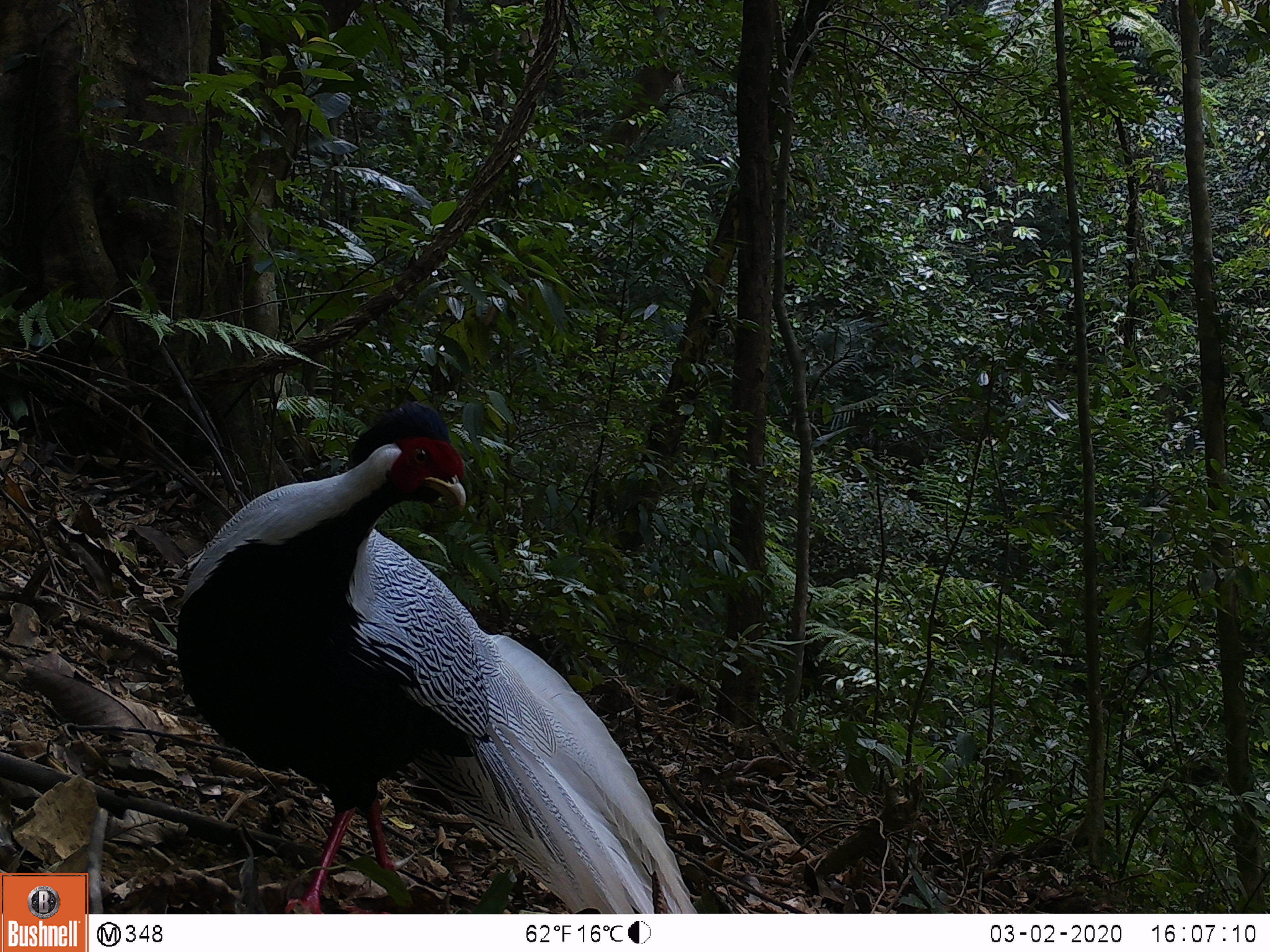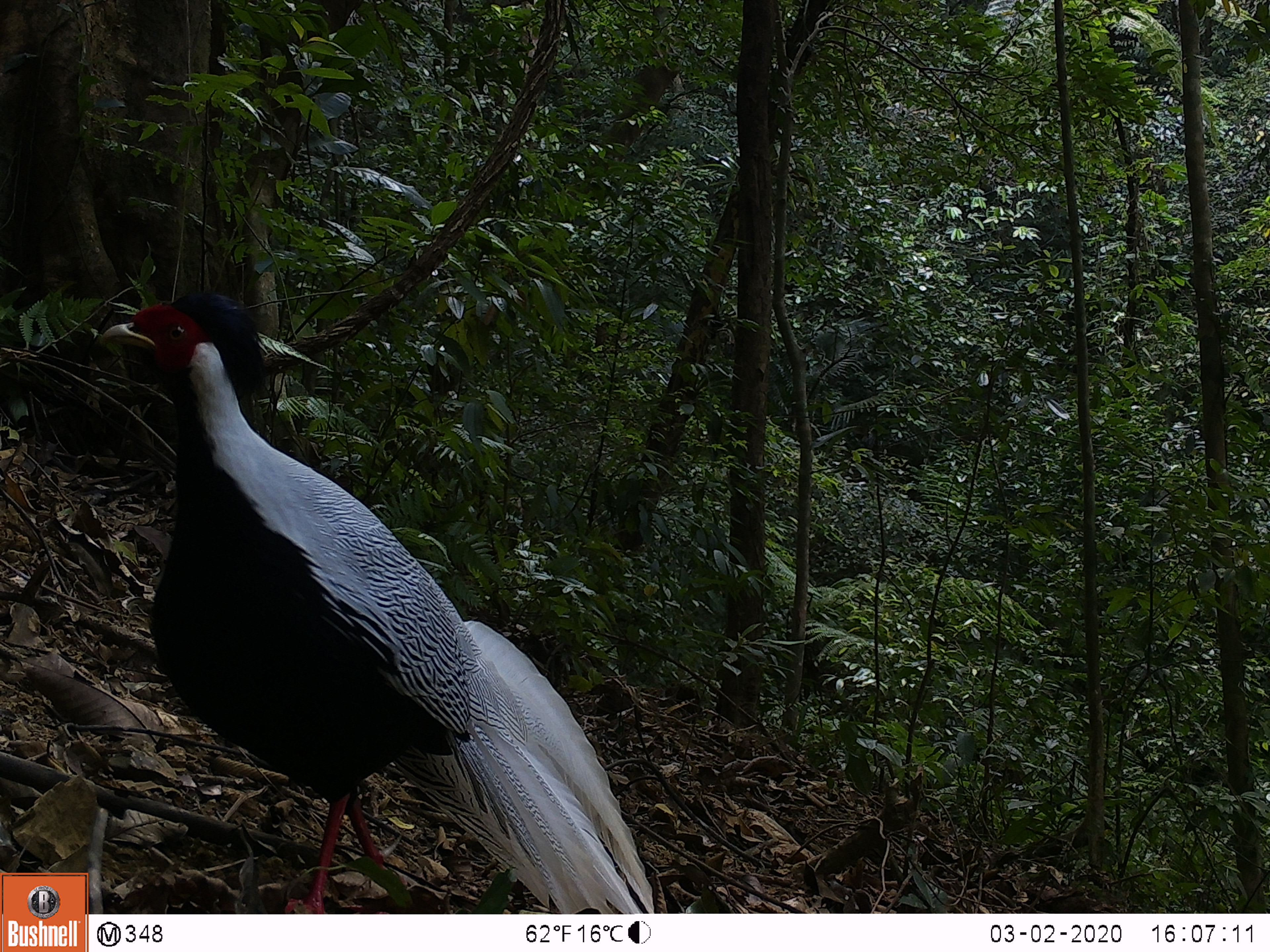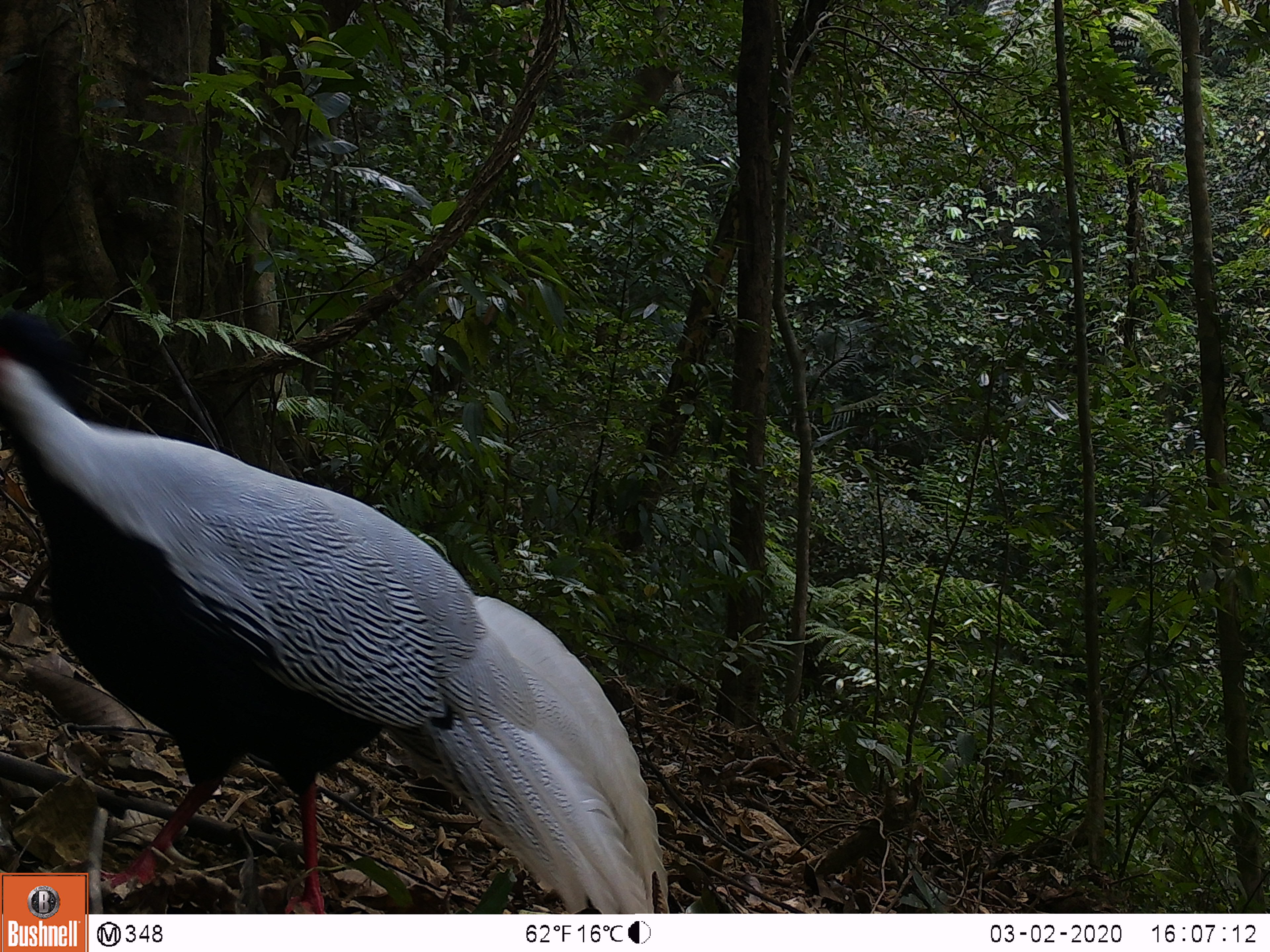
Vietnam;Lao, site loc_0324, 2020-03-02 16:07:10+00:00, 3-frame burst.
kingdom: Animalia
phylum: Chordata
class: Aves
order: Galliformes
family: Phasianidae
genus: Lophura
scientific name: Lophura nycthemera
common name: silver pheasant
Silver pheasant (Lophura nycthemera). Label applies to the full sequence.